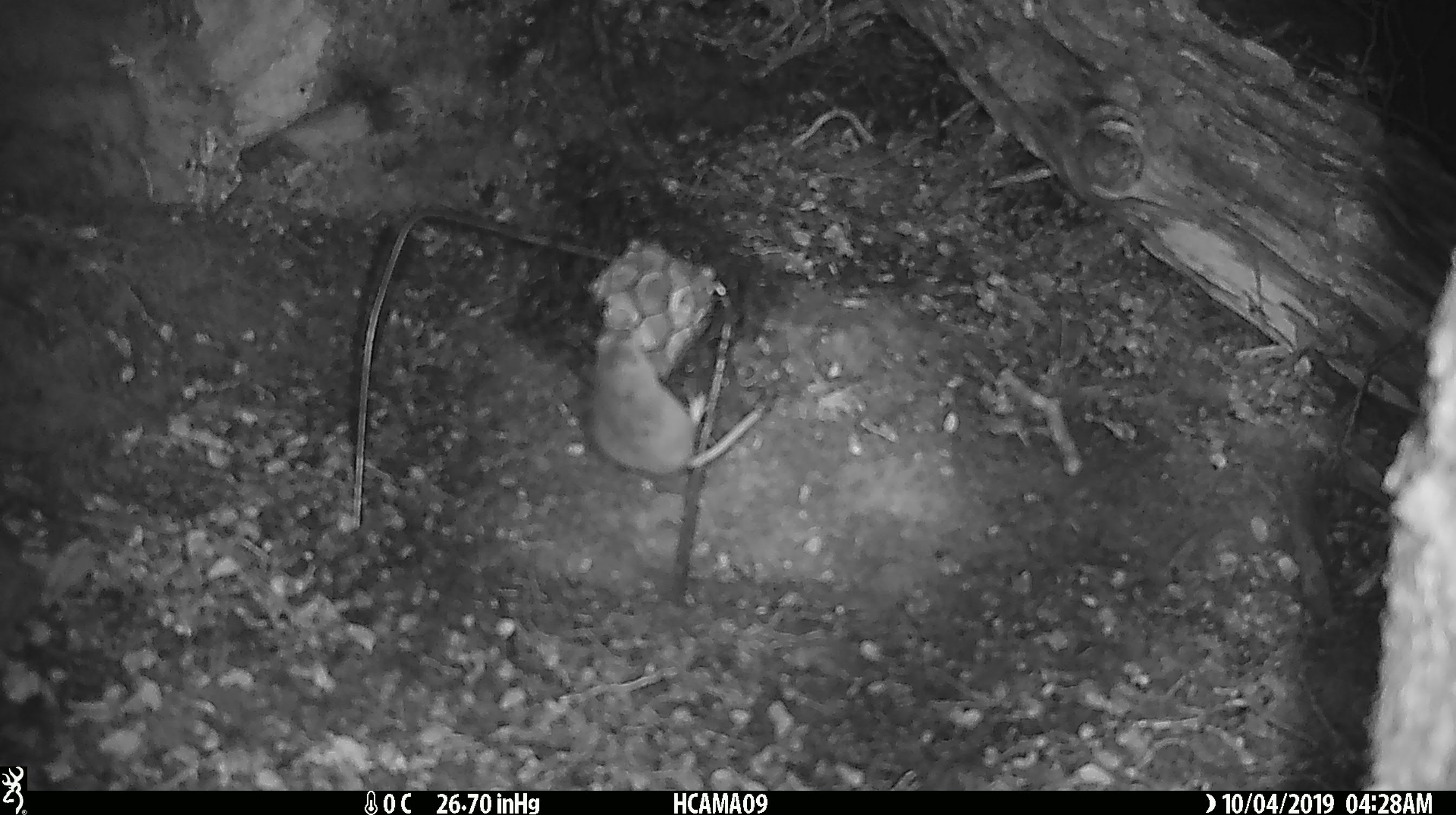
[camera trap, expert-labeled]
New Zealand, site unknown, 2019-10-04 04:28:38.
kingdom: Animalia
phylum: Chordata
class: Mammalia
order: Rodentia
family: Muridae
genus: Mus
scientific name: Mus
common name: mouse